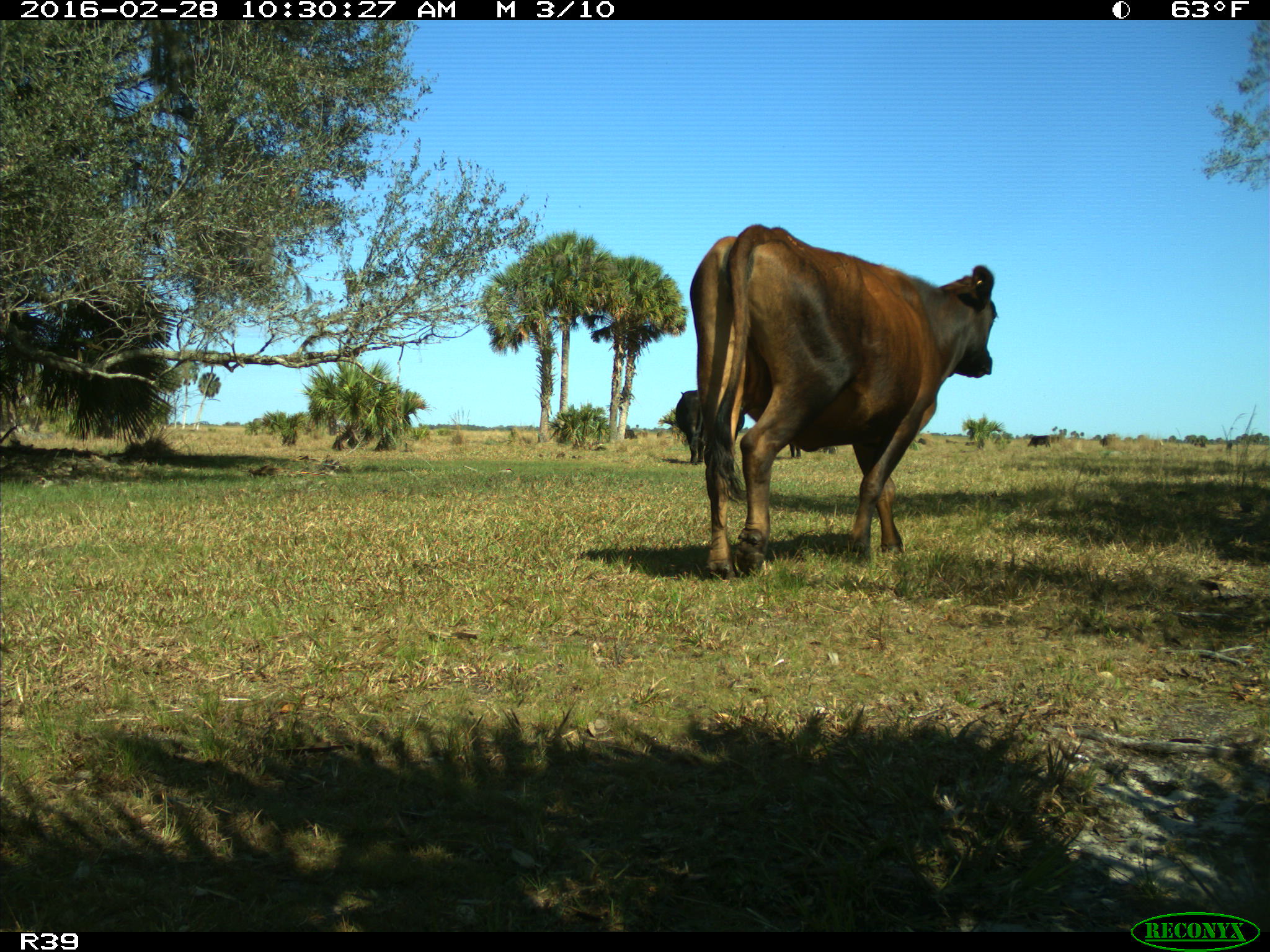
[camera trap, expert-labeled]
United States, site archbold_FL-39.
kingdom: Animalia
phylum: Chordata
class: Mammalia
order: Artiodactyla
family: Bovidae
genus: Bos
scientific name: Bos taurus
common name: domestic cow